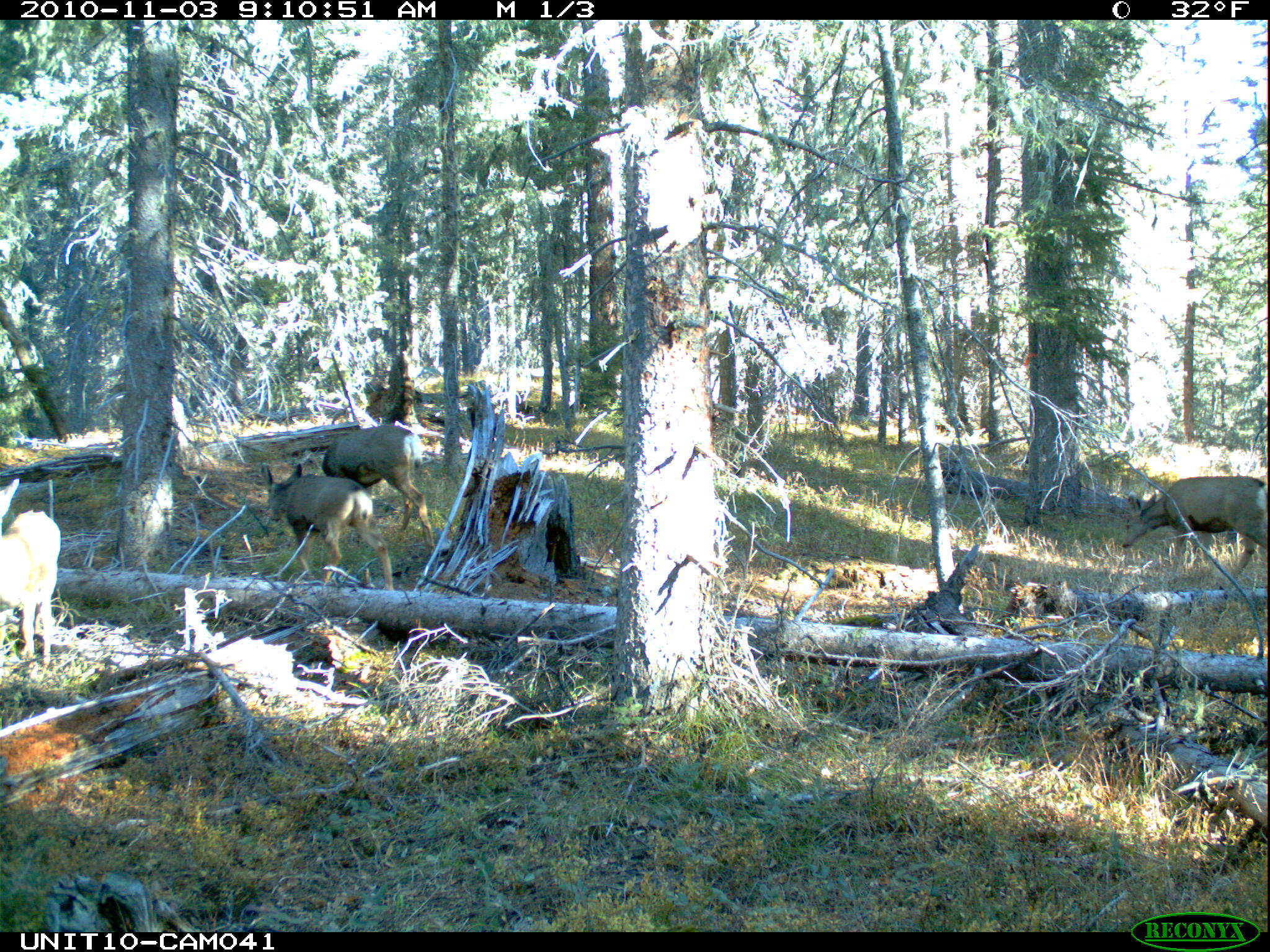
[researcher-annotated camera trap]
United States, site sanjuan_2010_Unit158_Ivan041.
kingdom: Animalia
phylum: Chordata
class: Mammalia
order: Artiodactyla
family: Cervidae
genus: Odocoileus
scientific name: Odocoileus hemionus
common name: mule deer